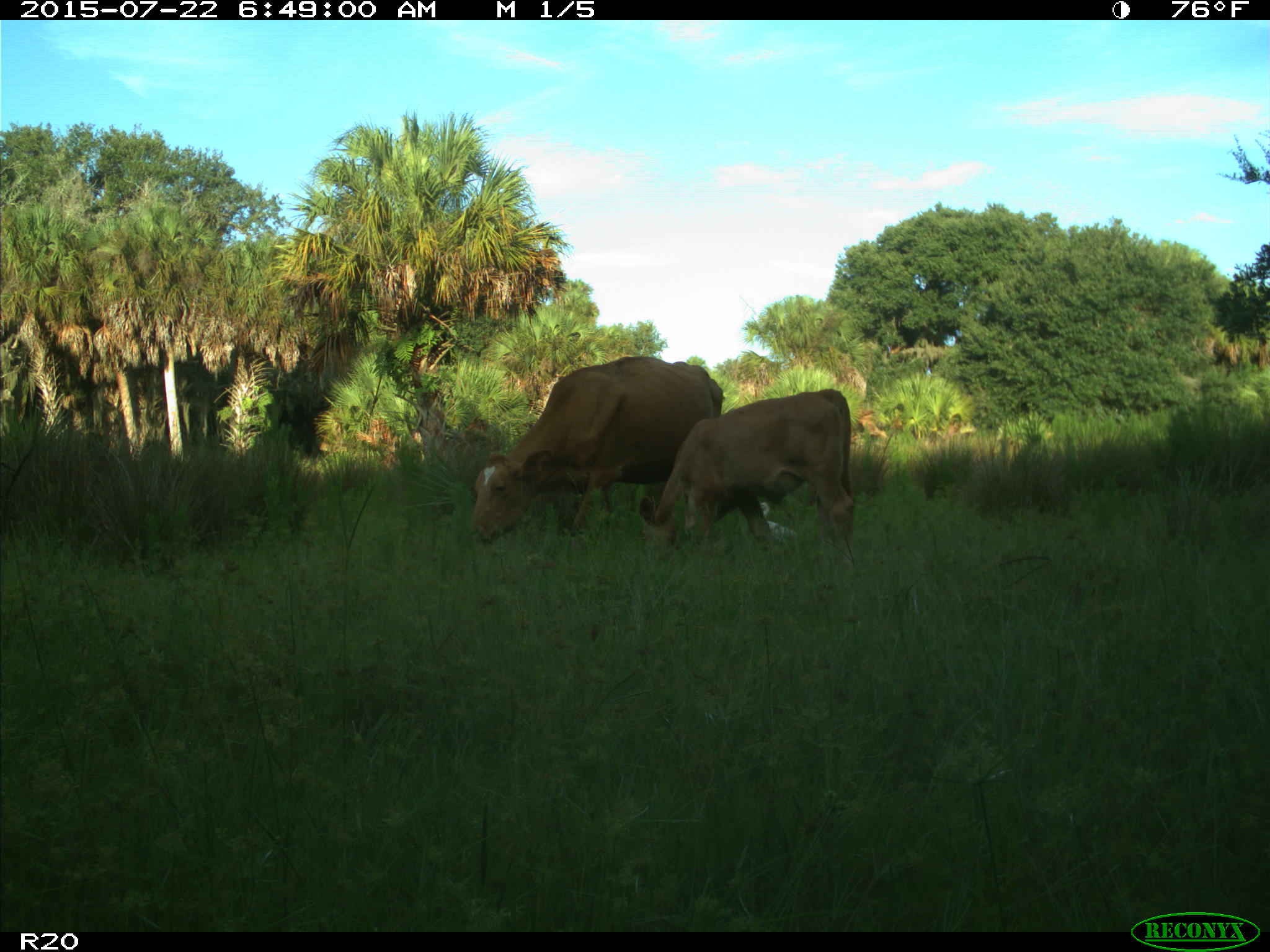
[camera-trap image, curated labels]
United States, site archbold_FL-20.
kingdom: Animalia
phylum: Chordata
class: Mammalia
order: Artiodactyla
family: Bovidae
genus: Bos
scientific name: Bos taurus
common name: domestic cow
Bos taurus (domestic cow).